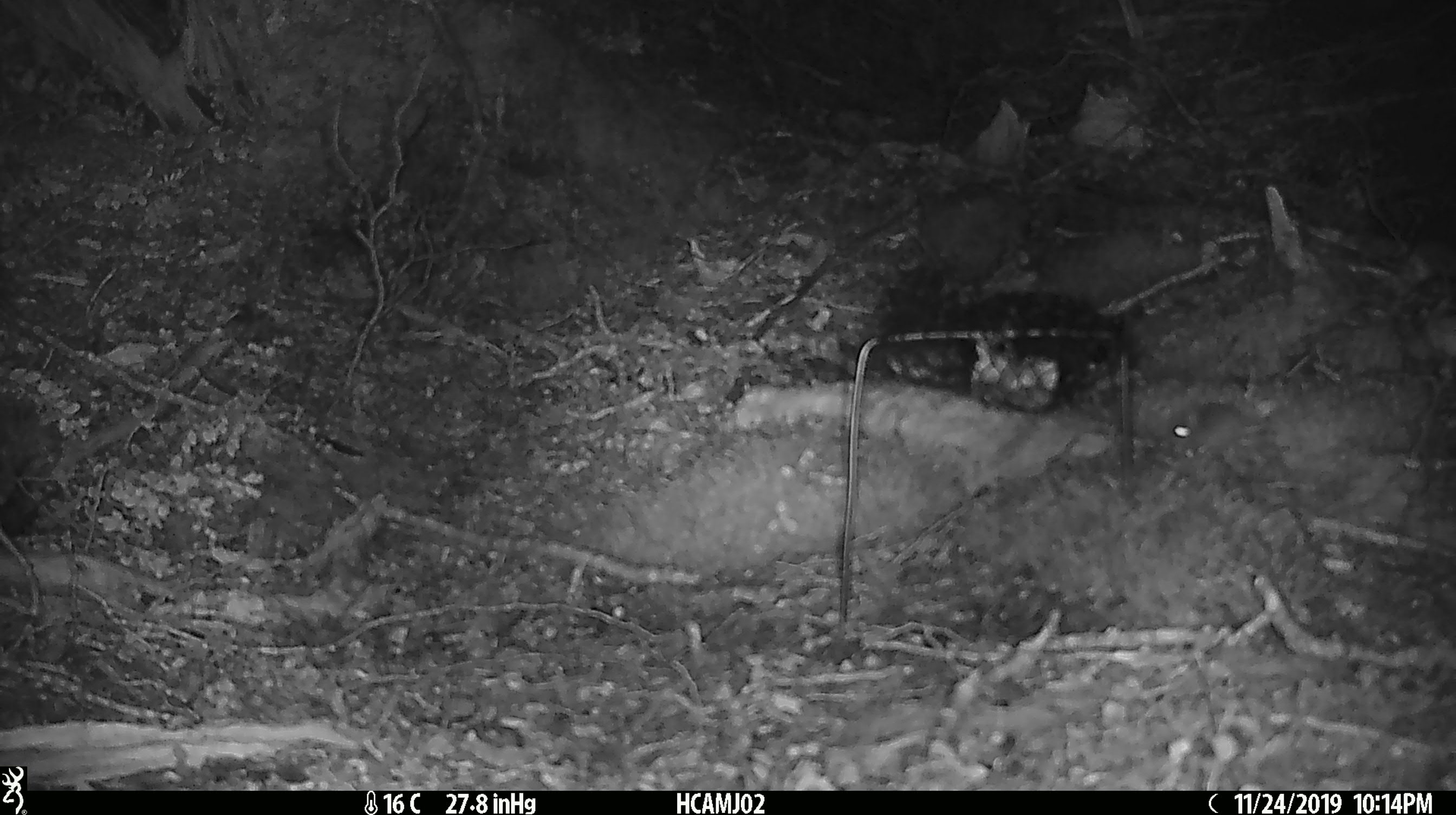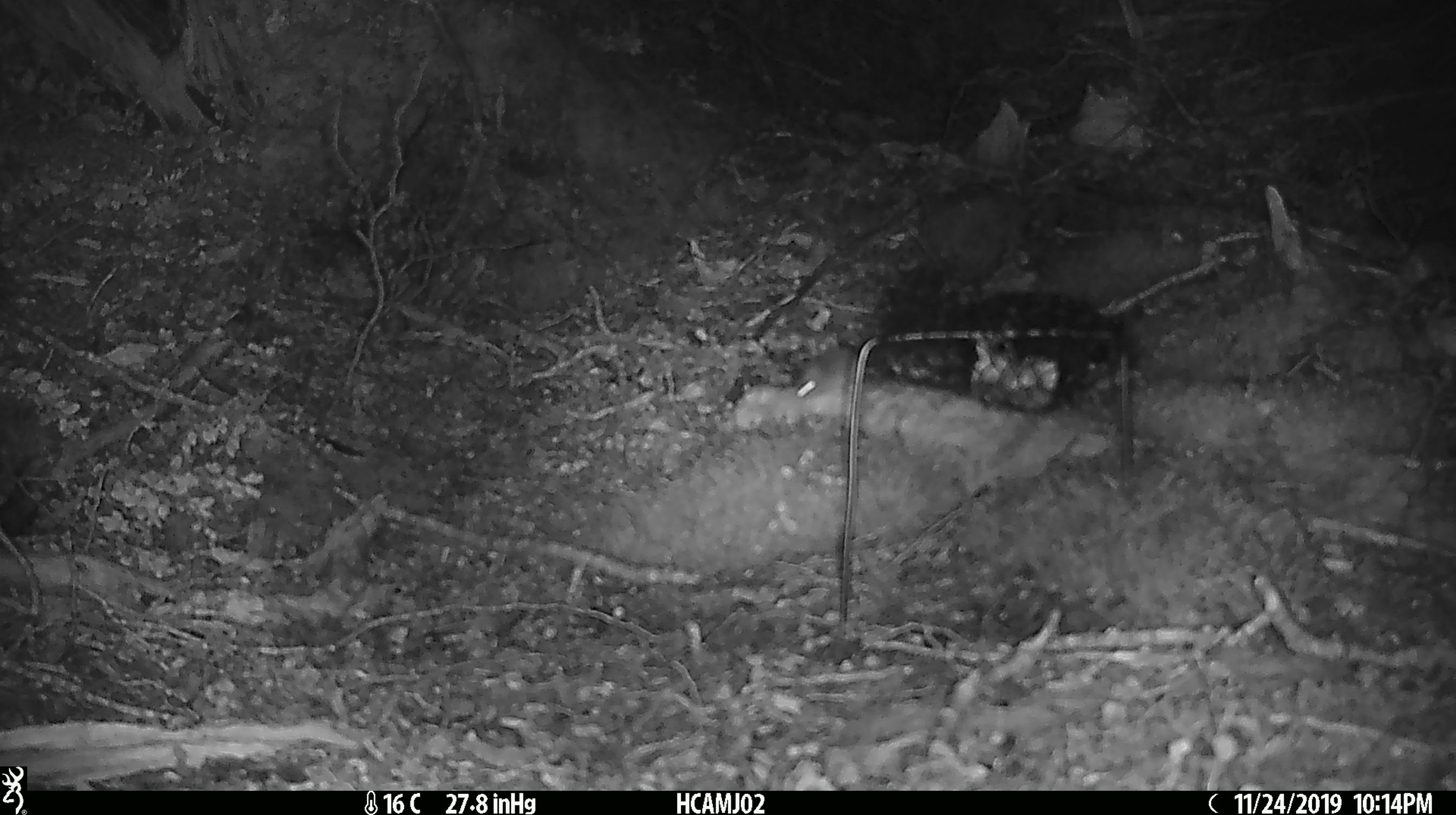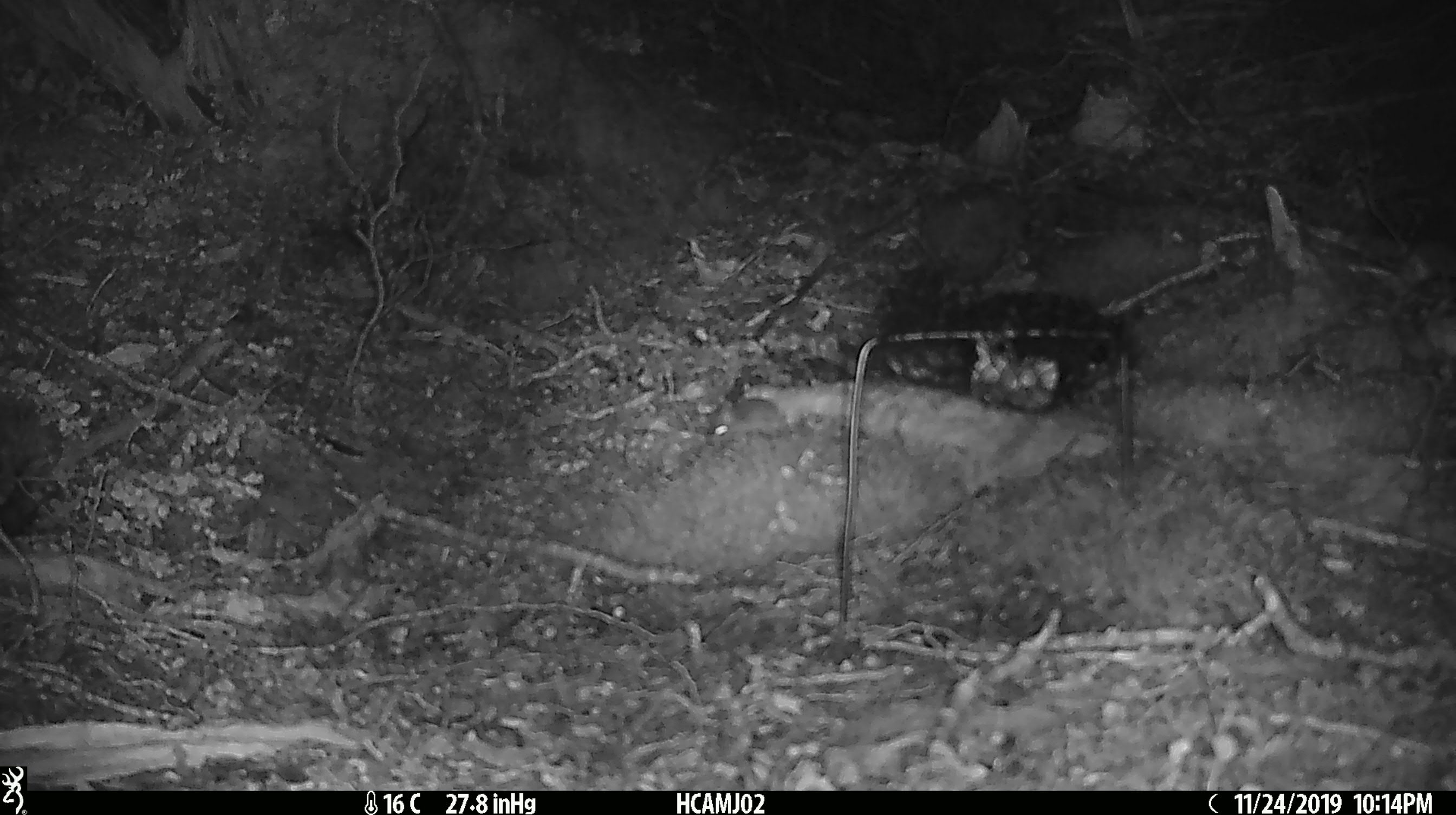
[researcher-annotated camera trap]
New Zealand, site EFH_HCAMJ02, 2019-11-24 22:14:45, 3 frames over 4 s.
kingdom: Animalia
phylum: Chordata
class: Mammalia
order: Rodentia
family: Muridae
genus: Mus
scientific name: Mus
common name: mouse